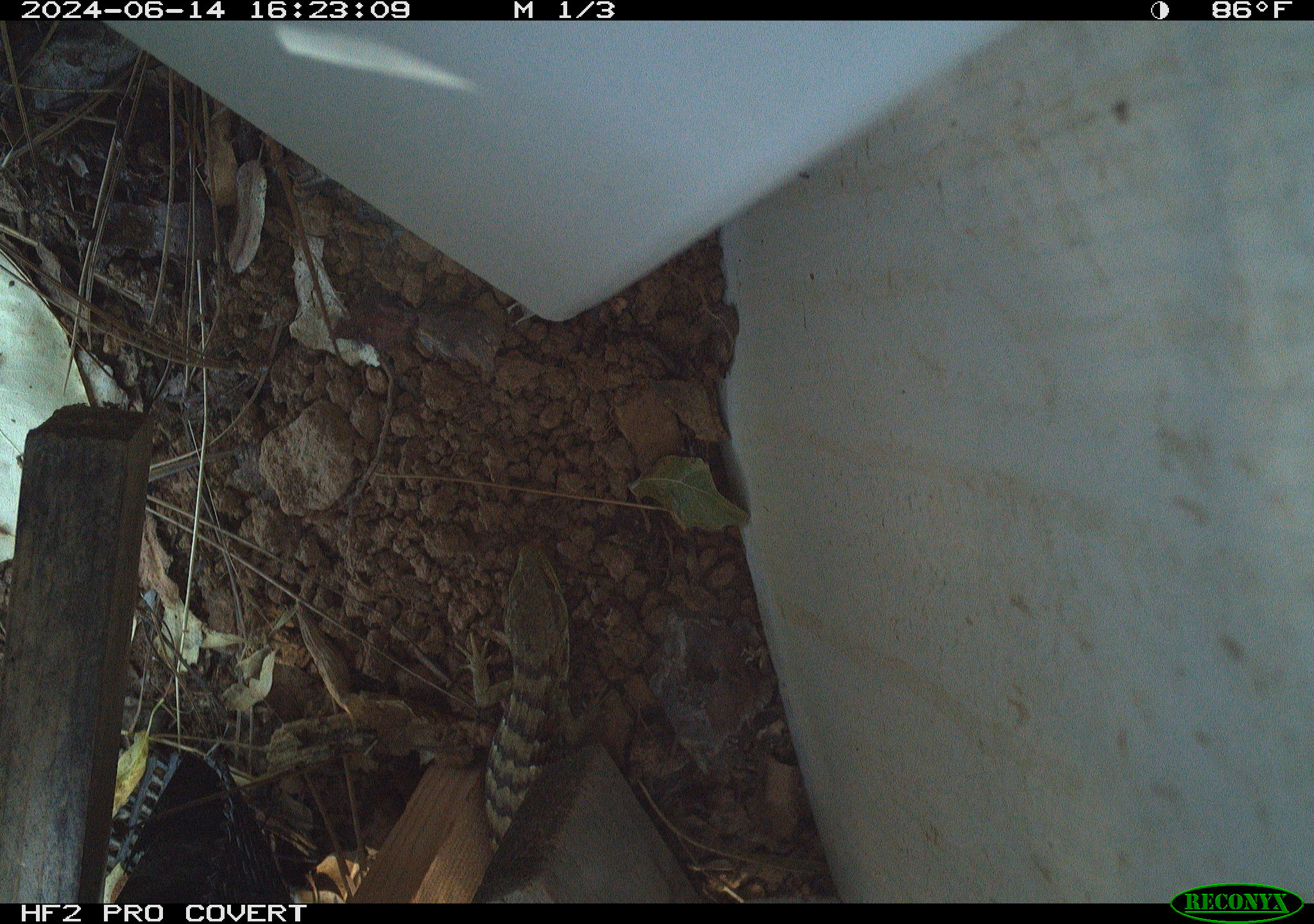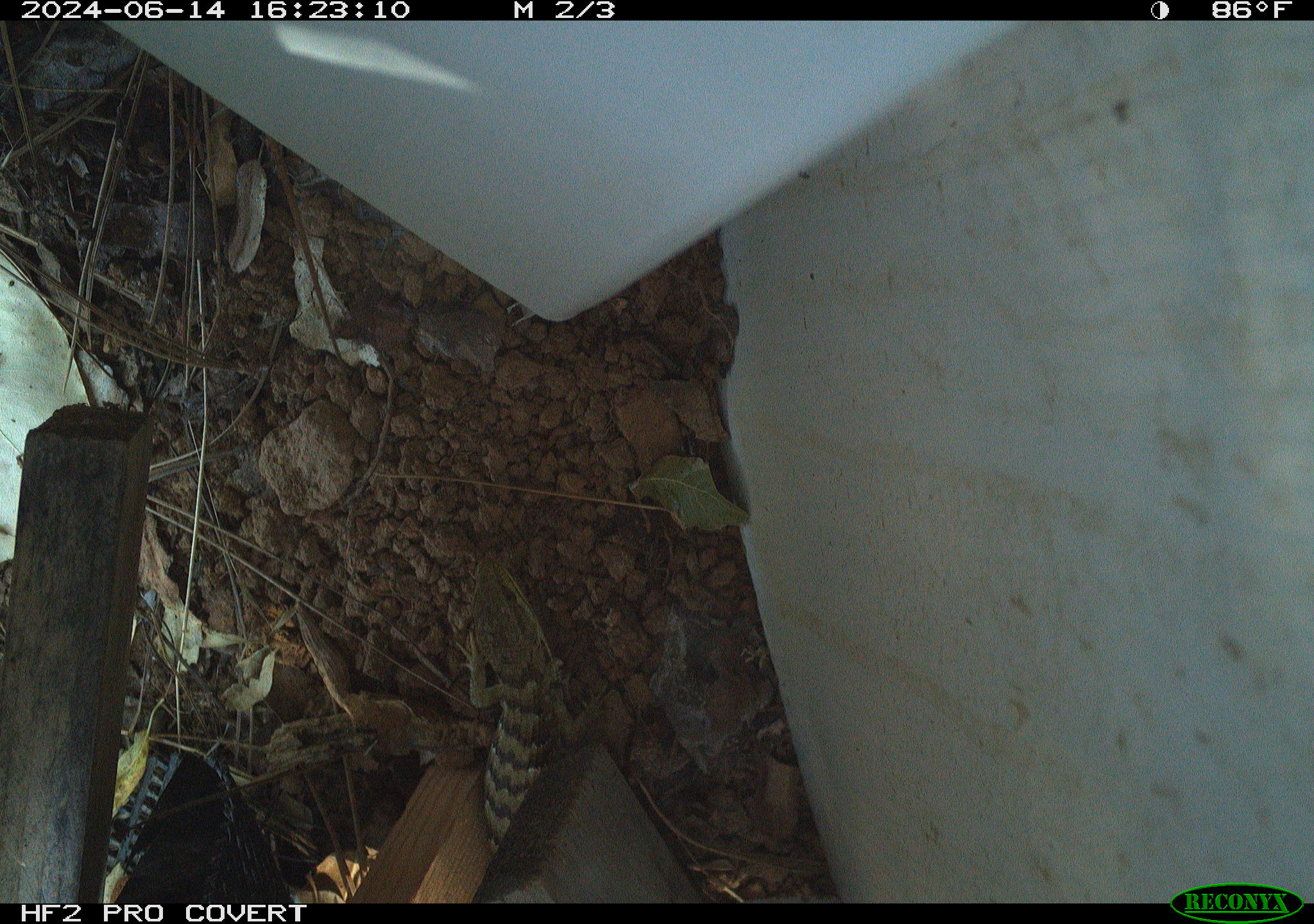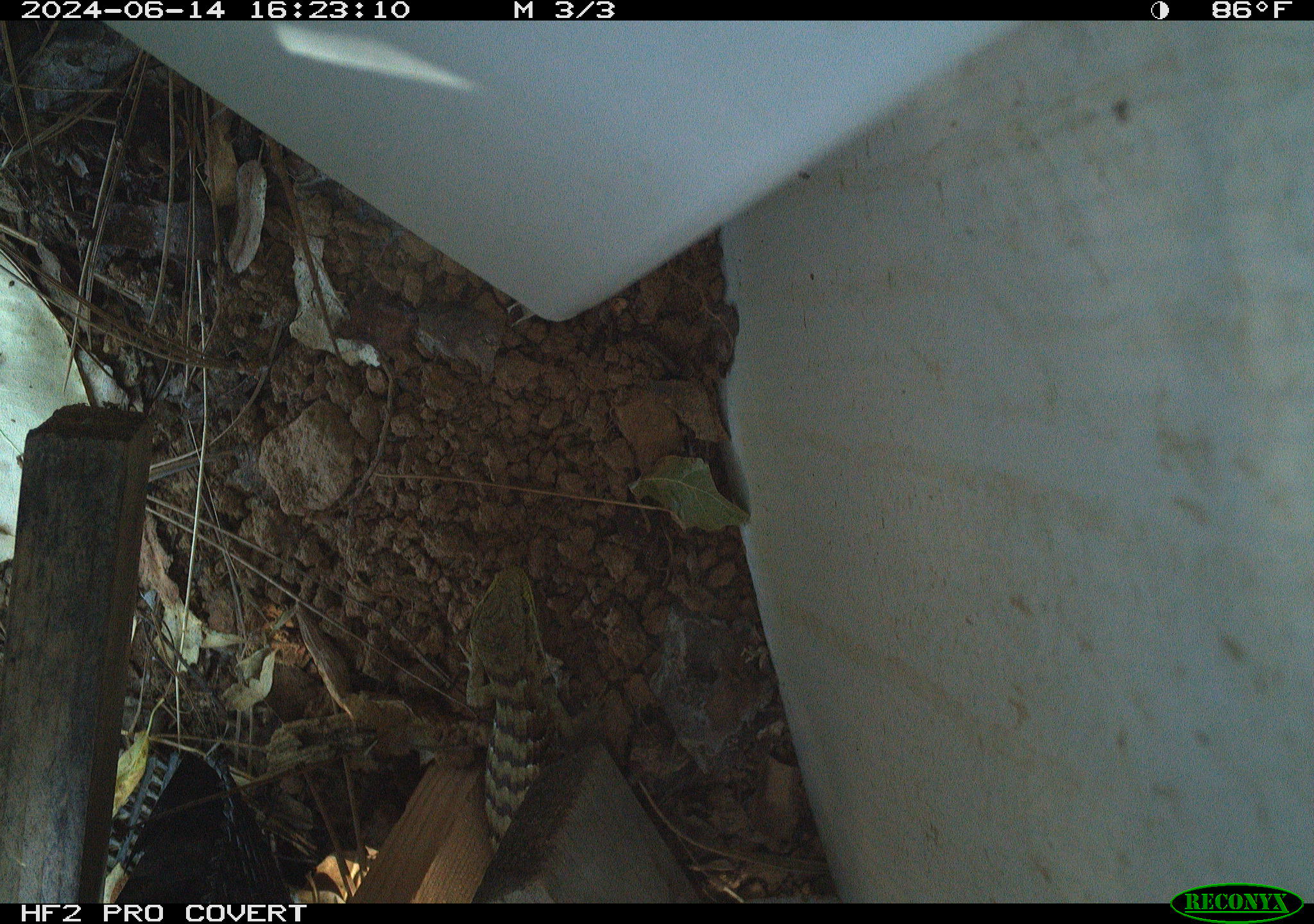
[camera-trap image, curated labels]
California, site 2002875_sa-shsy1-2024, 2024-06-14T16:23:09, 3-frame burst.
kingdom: Animalia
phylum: Chordata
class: Reptilia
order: Squamata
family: Anguidae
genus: Elgaria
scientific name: Elgaria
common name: alligator lizards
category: elgaria species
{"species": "elgaria species (alligator lizards) (Elgaria)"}